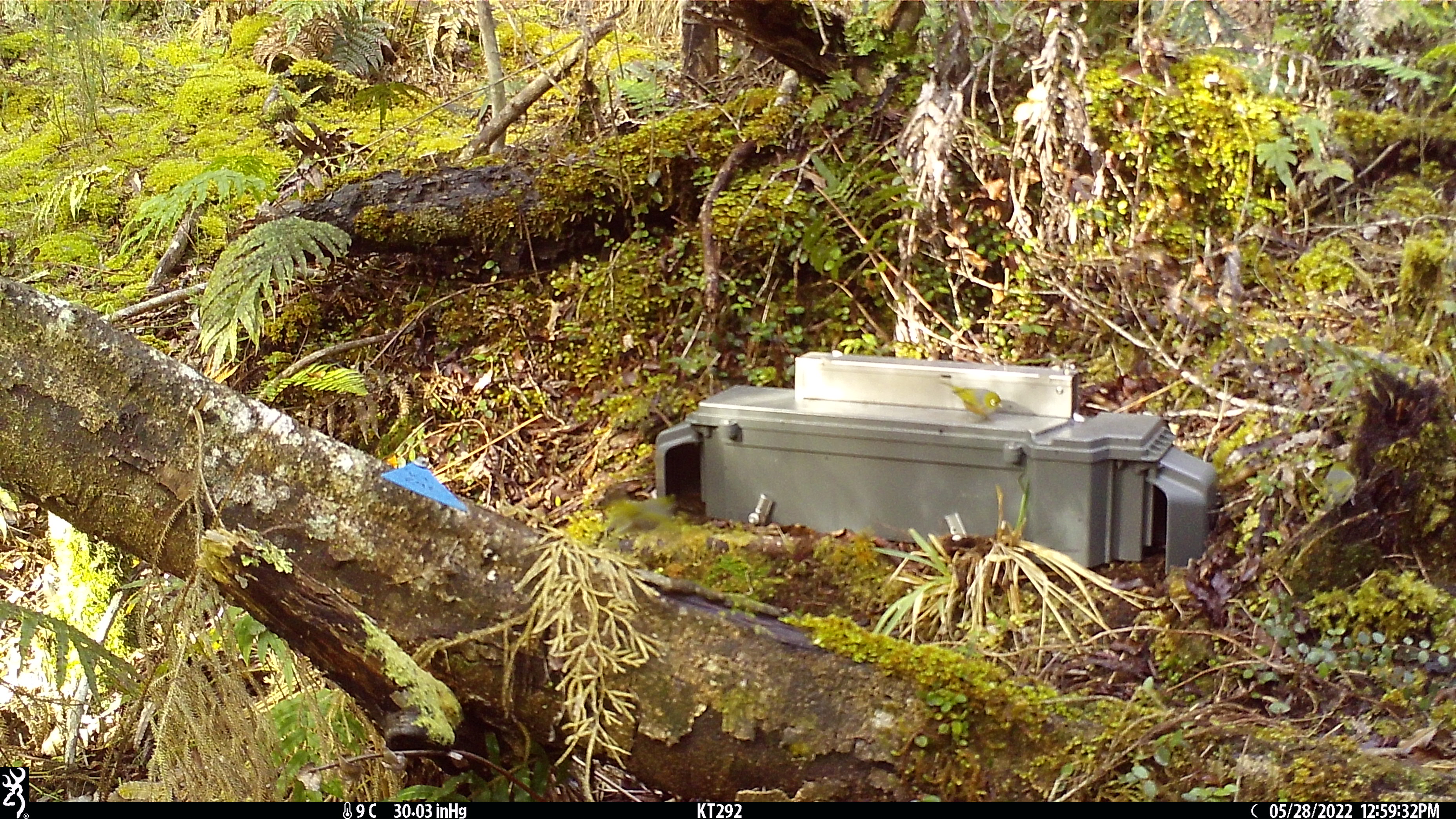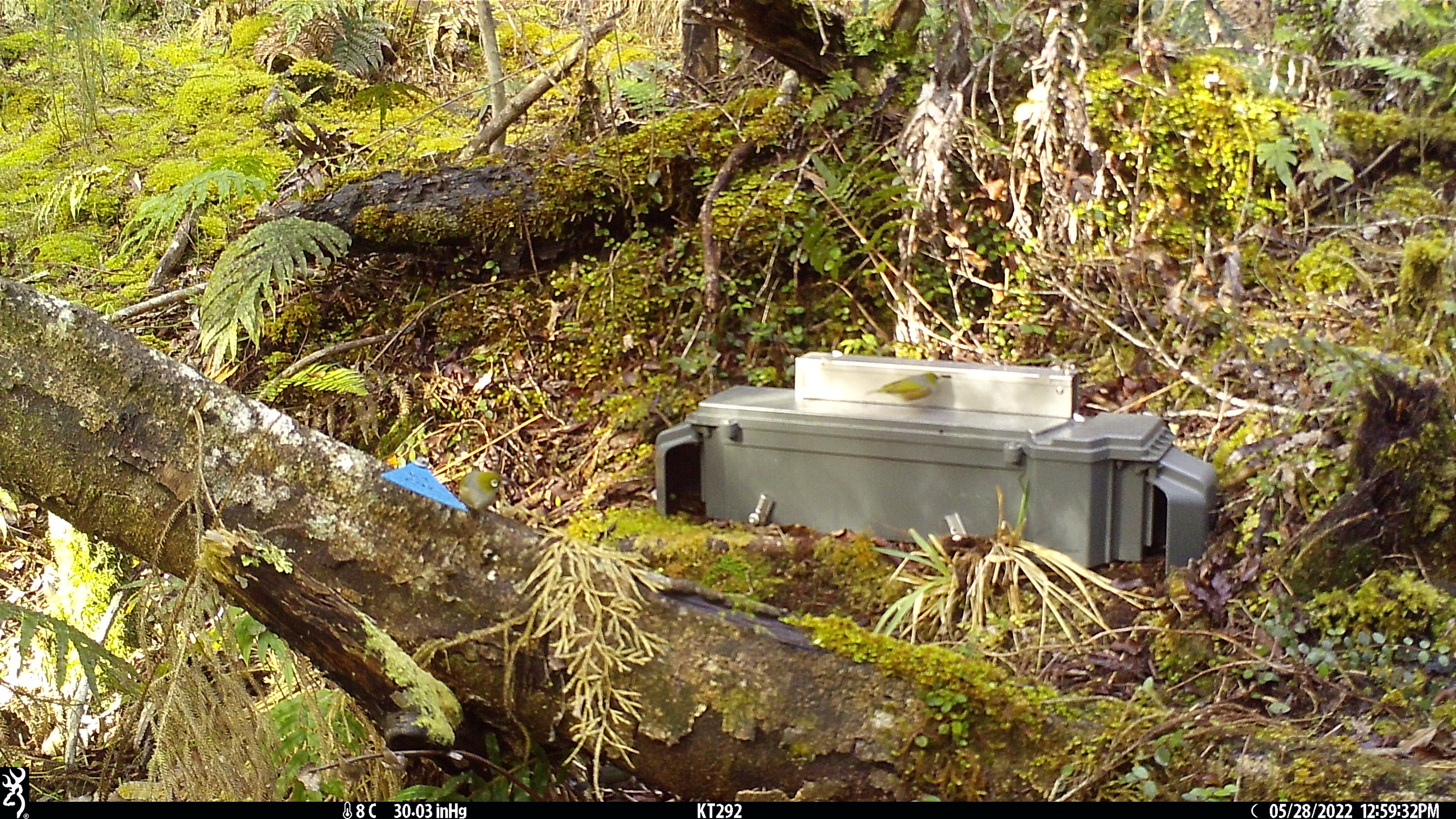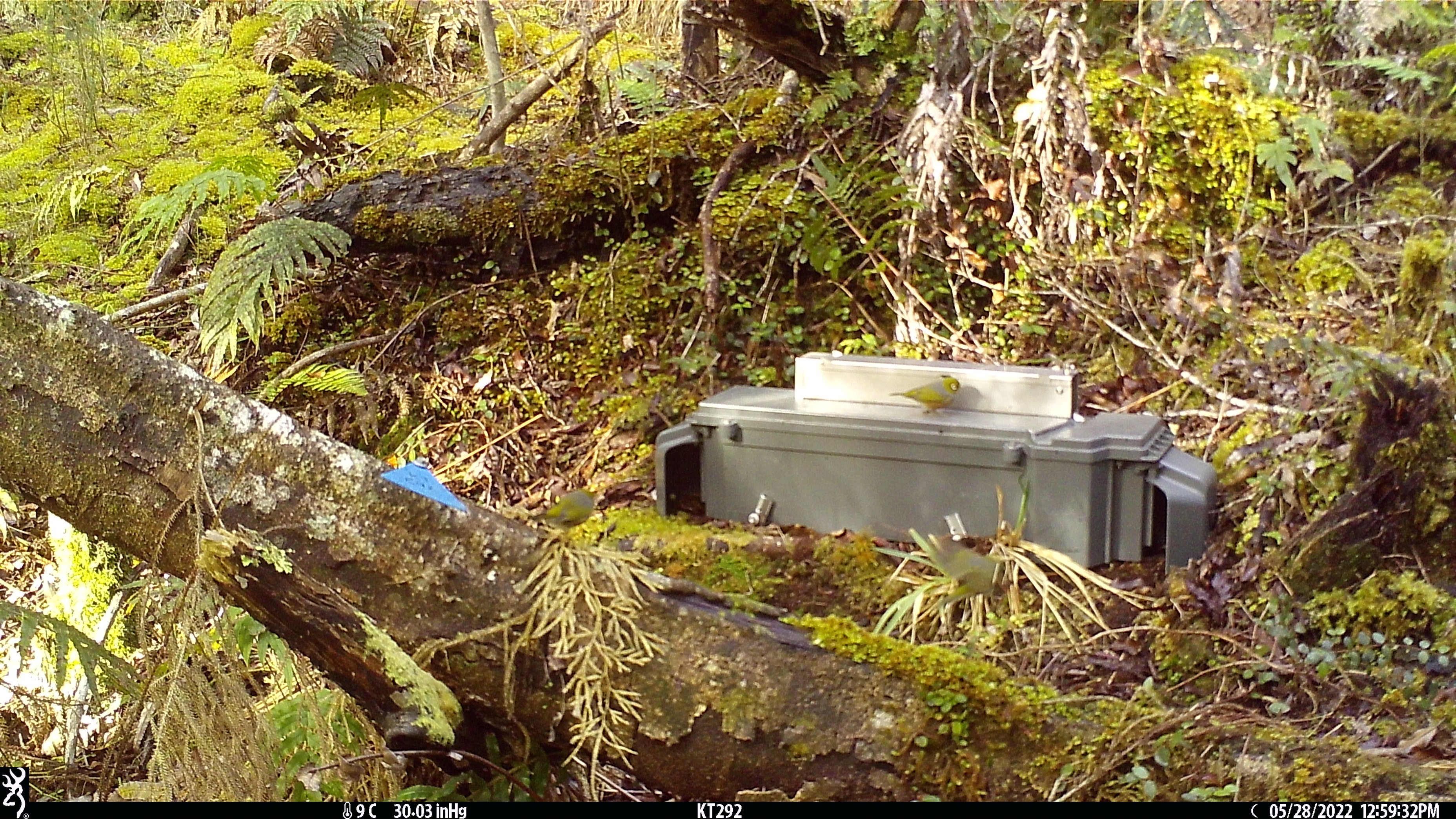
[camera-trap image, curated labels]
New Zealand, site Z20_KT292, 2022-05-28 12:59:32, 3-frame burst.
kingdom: Animalia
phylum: Chordata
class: Aves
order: Passeriformes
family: Zosteropidae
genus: Zosterops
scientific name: Zosterops lateralis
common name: silvereye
Silvereye (Zosterops lateralis).